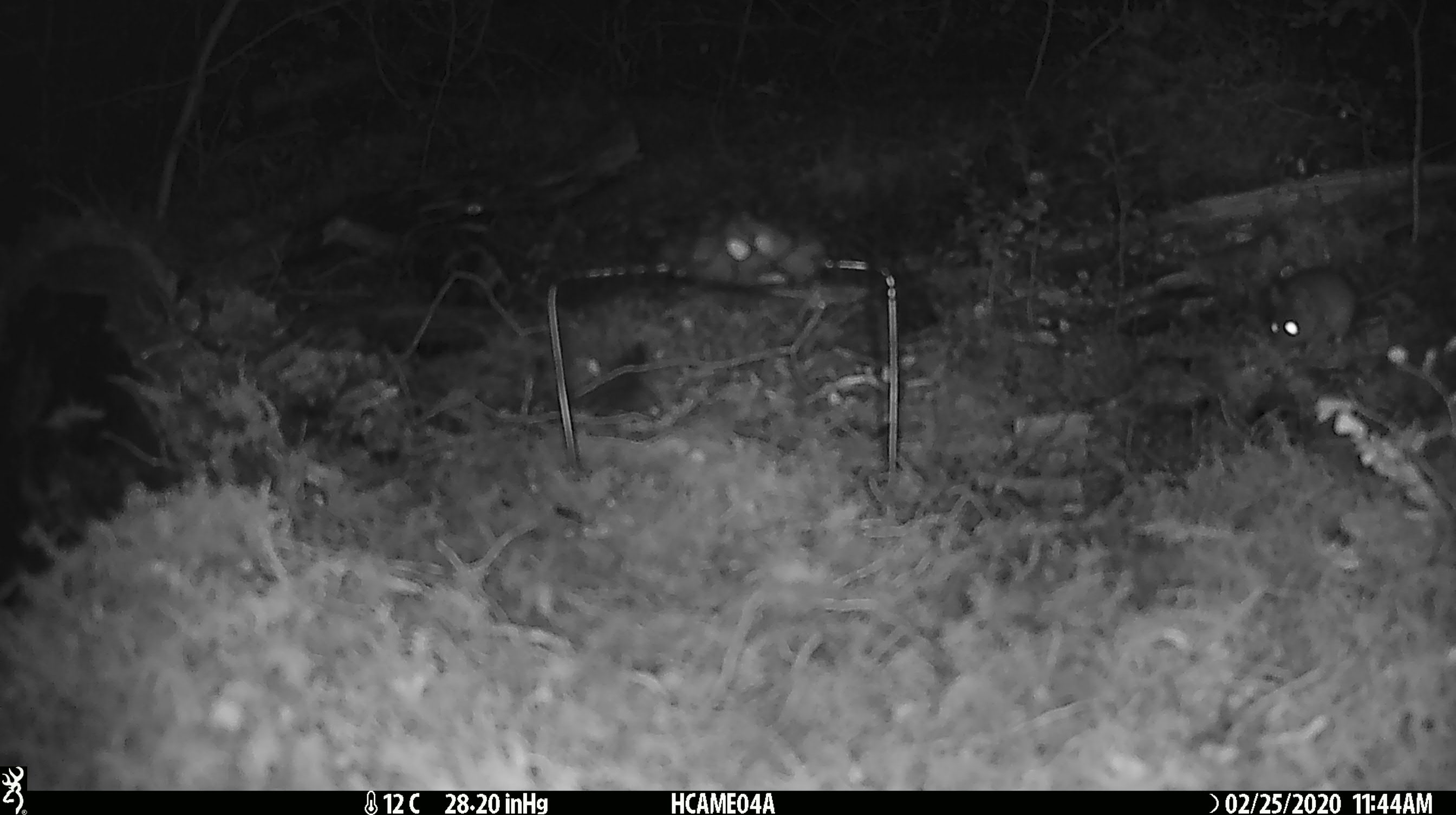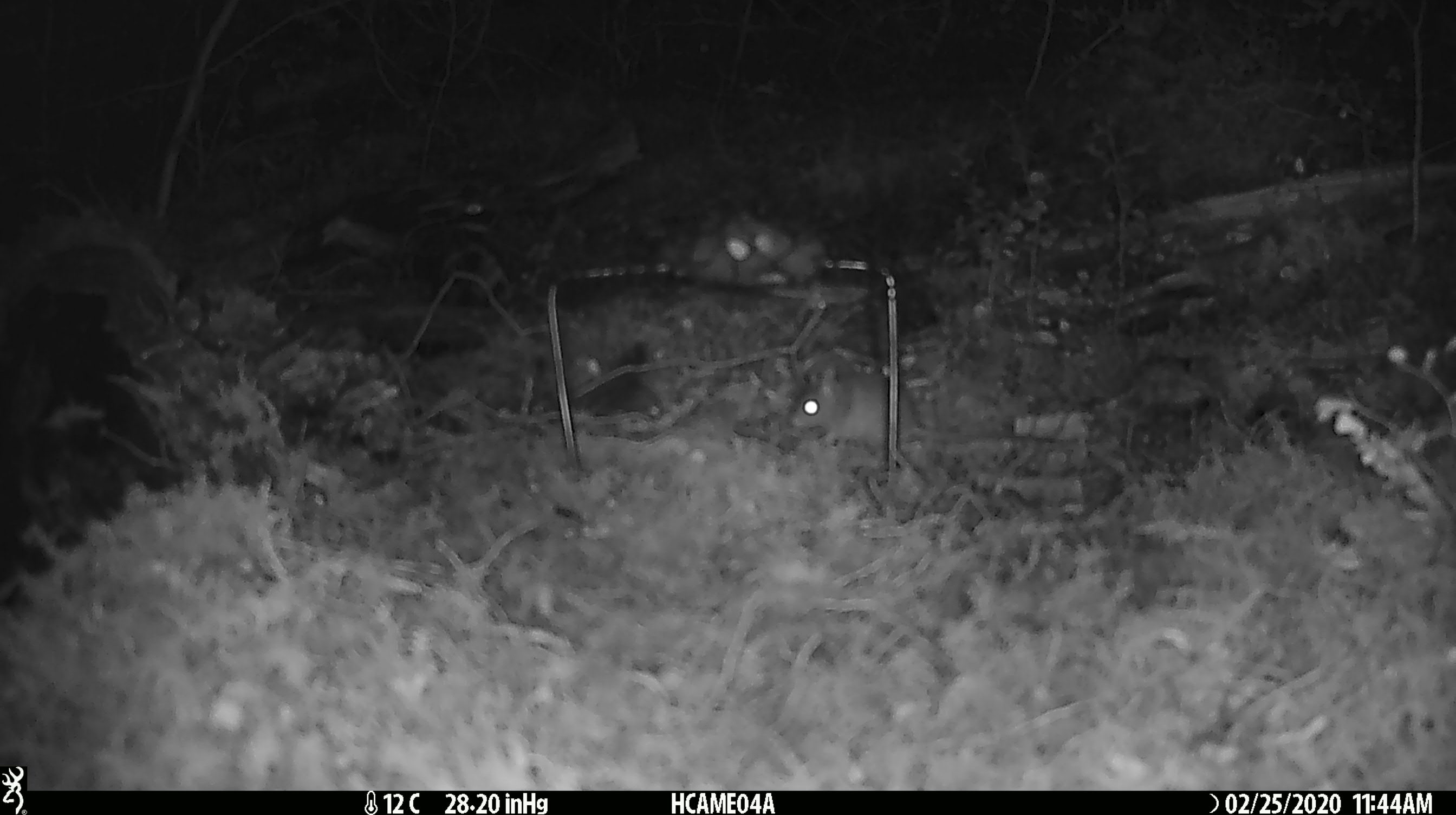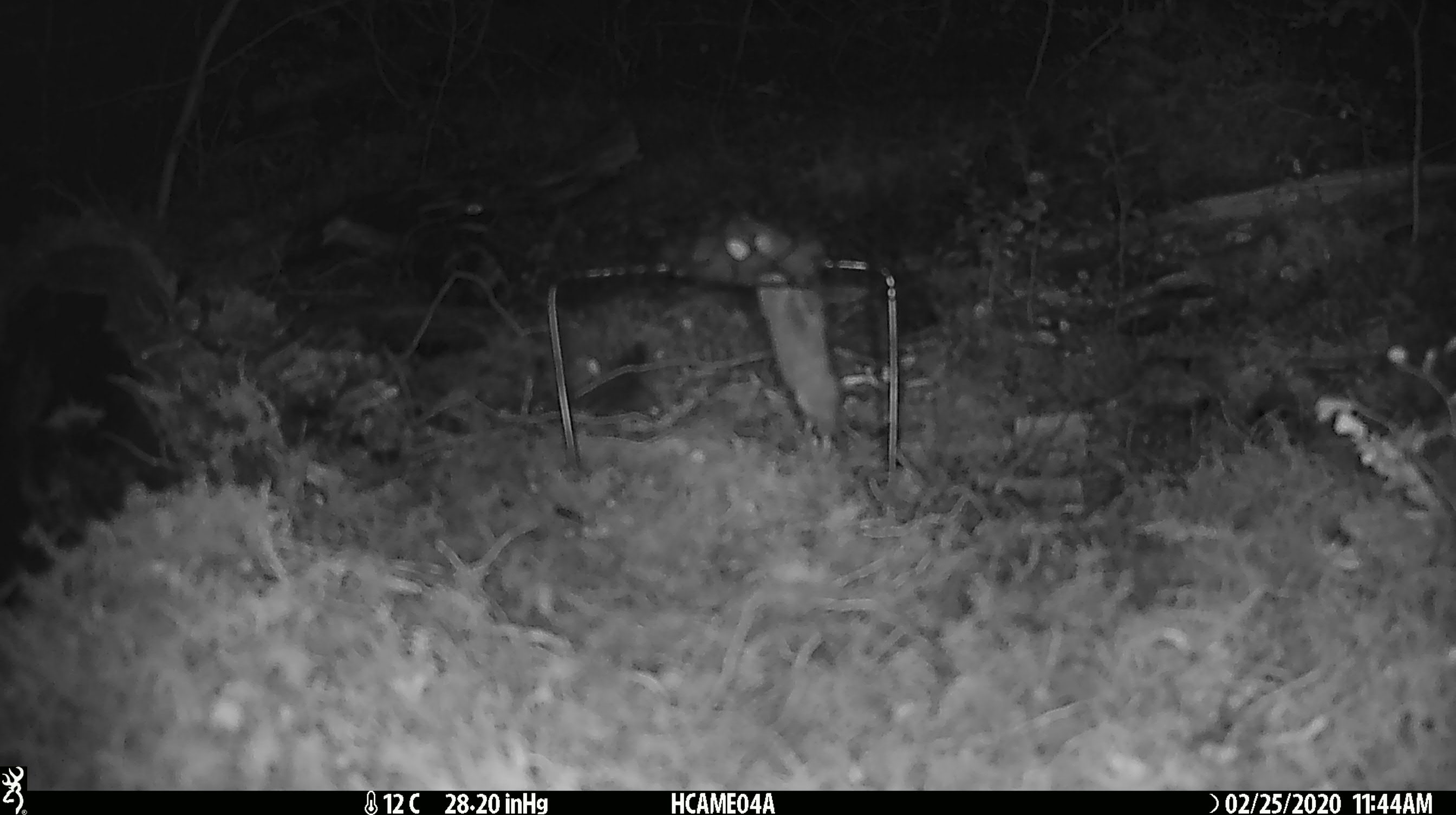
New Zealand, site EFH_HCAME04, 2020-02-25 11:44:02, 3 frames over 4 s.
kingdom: Animalia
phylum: Chordata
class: Mammalia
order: Rodentia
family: Muridae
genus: Mus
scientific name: Mus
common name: mouse